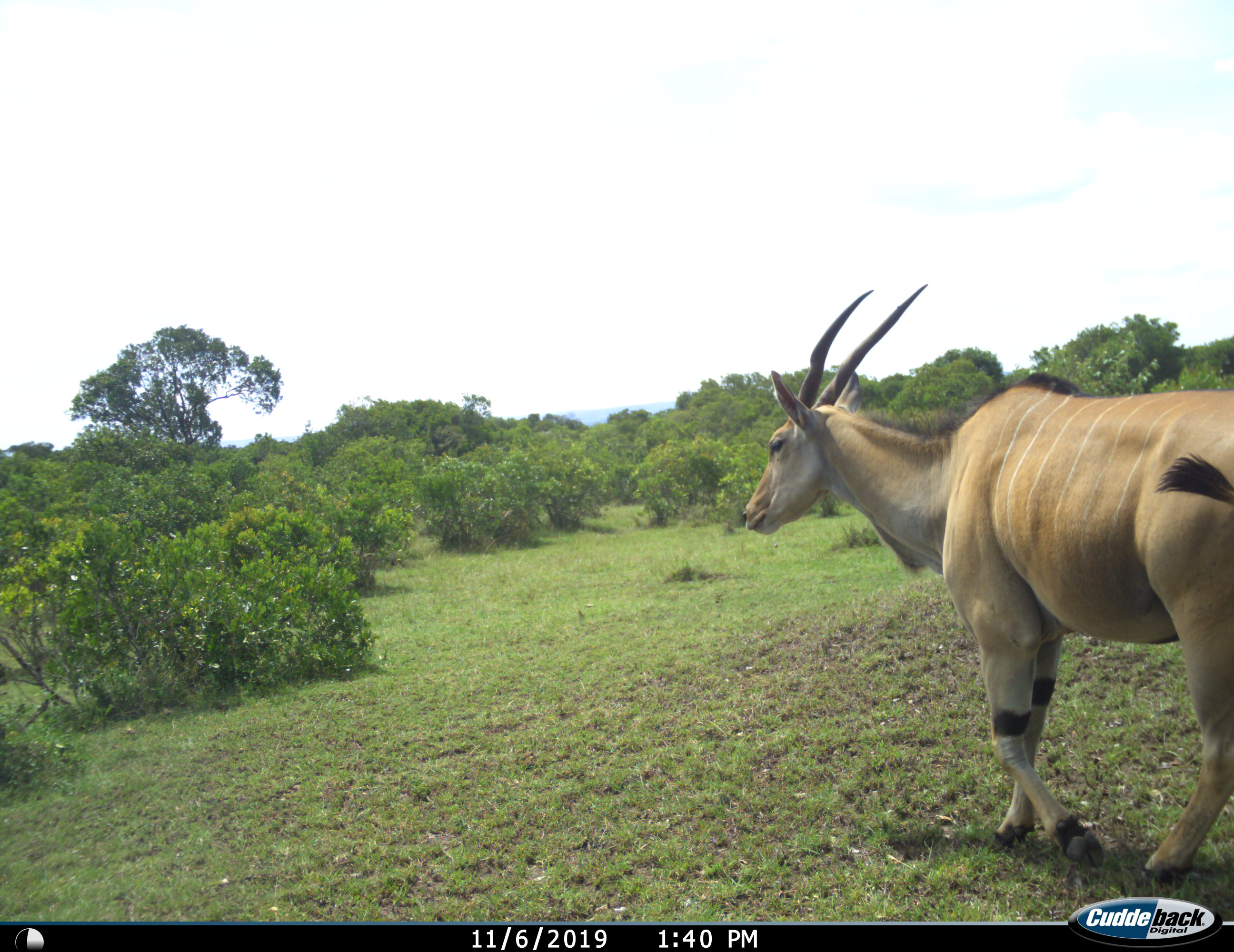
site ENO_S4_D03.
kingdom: Animalia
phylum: Chordata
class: Mammalia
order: Artiodactyla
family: Bovidae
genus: Tragelaphus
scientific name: Tragelaphus oryx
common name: eland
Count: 1.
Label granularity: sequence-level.